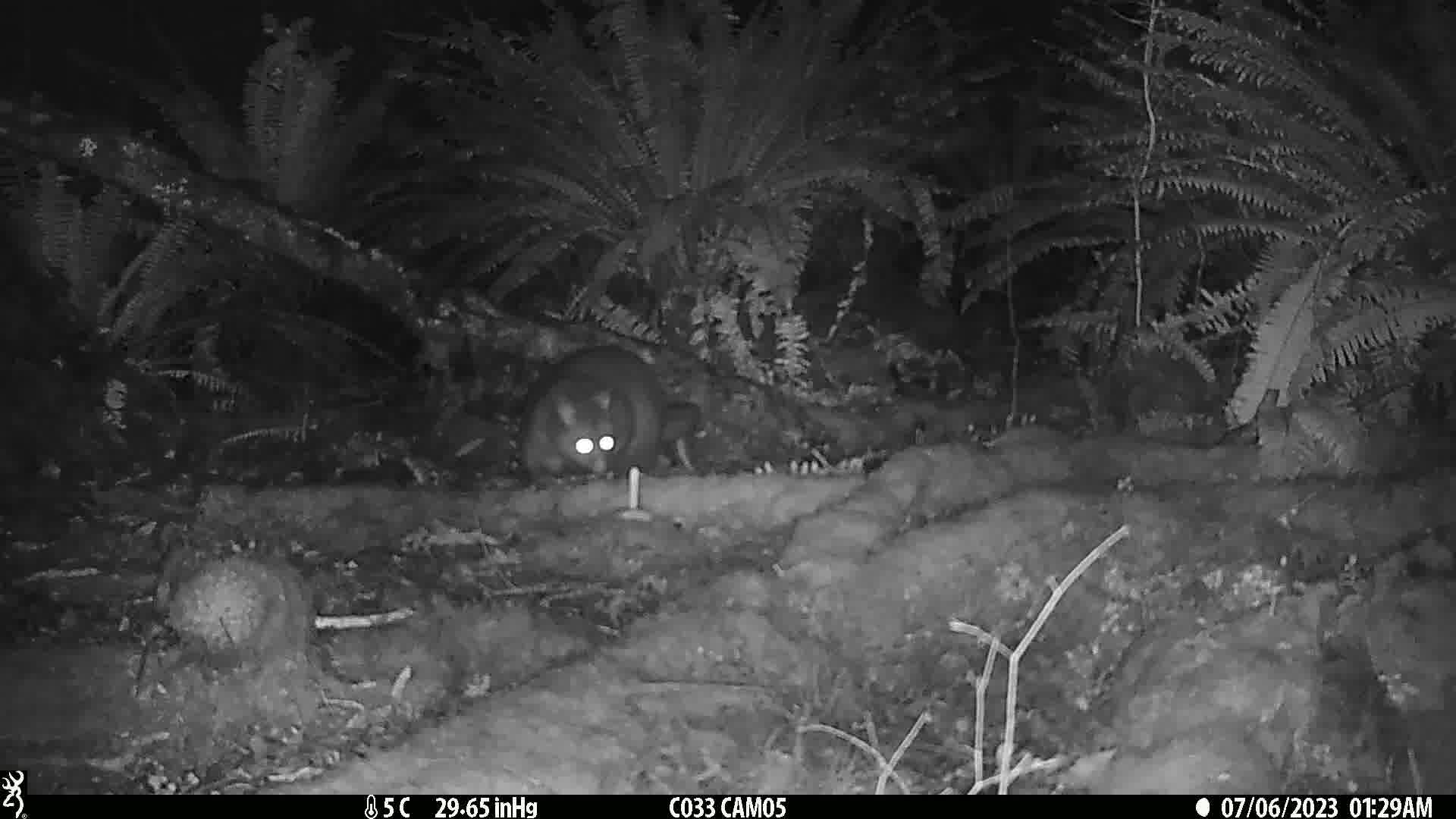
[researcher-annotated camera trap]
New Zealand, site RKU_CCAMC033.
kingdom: Animalia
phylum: Chordata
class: Mammalia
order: Diprotodontia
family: Phalangeridae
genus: Trichosurus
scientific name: Trichosurus vulpecula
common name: common brushtail possum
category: possum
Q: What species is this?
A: Possum (common brushtail possum) (Trichosurus vulpecula).